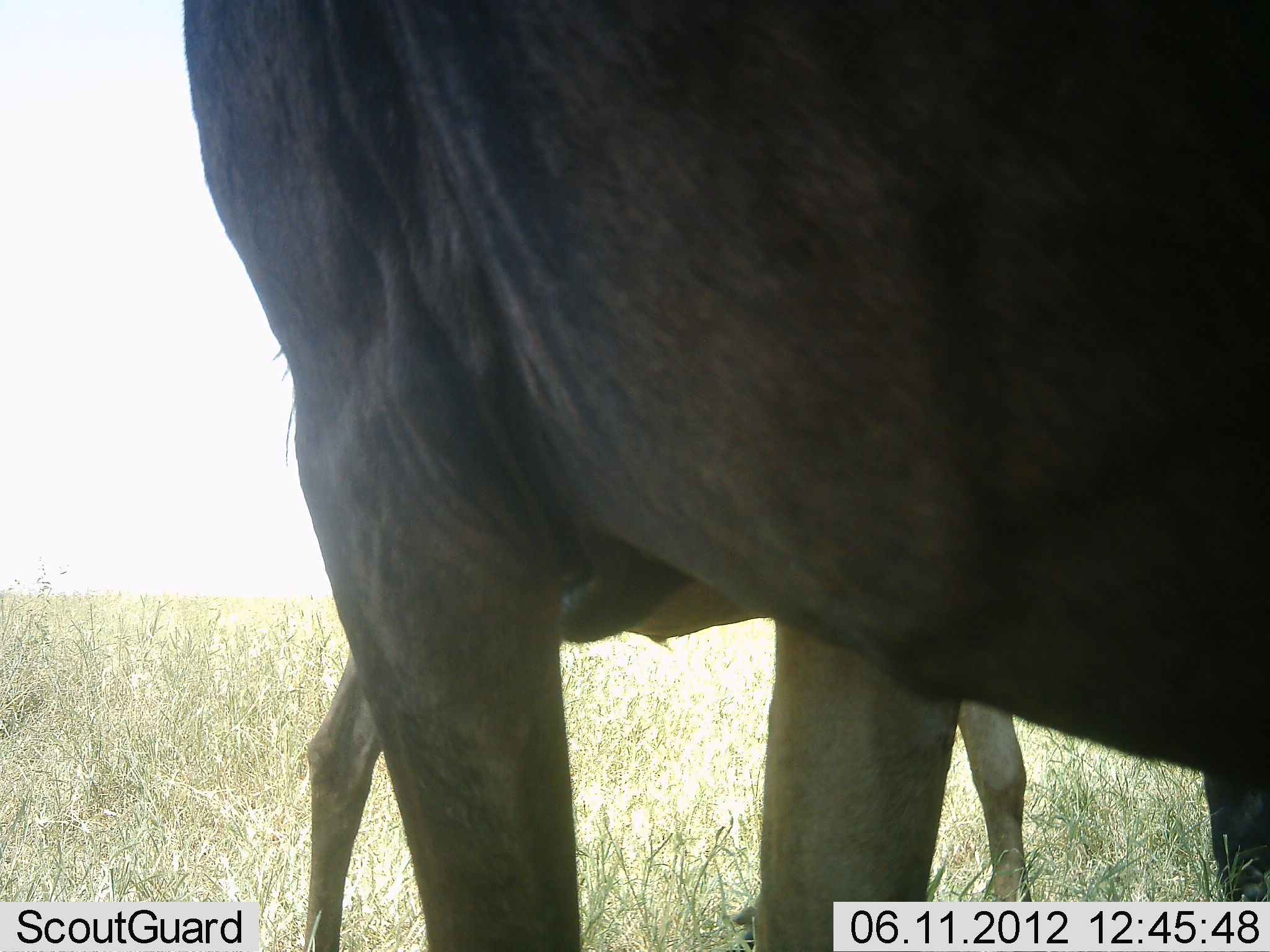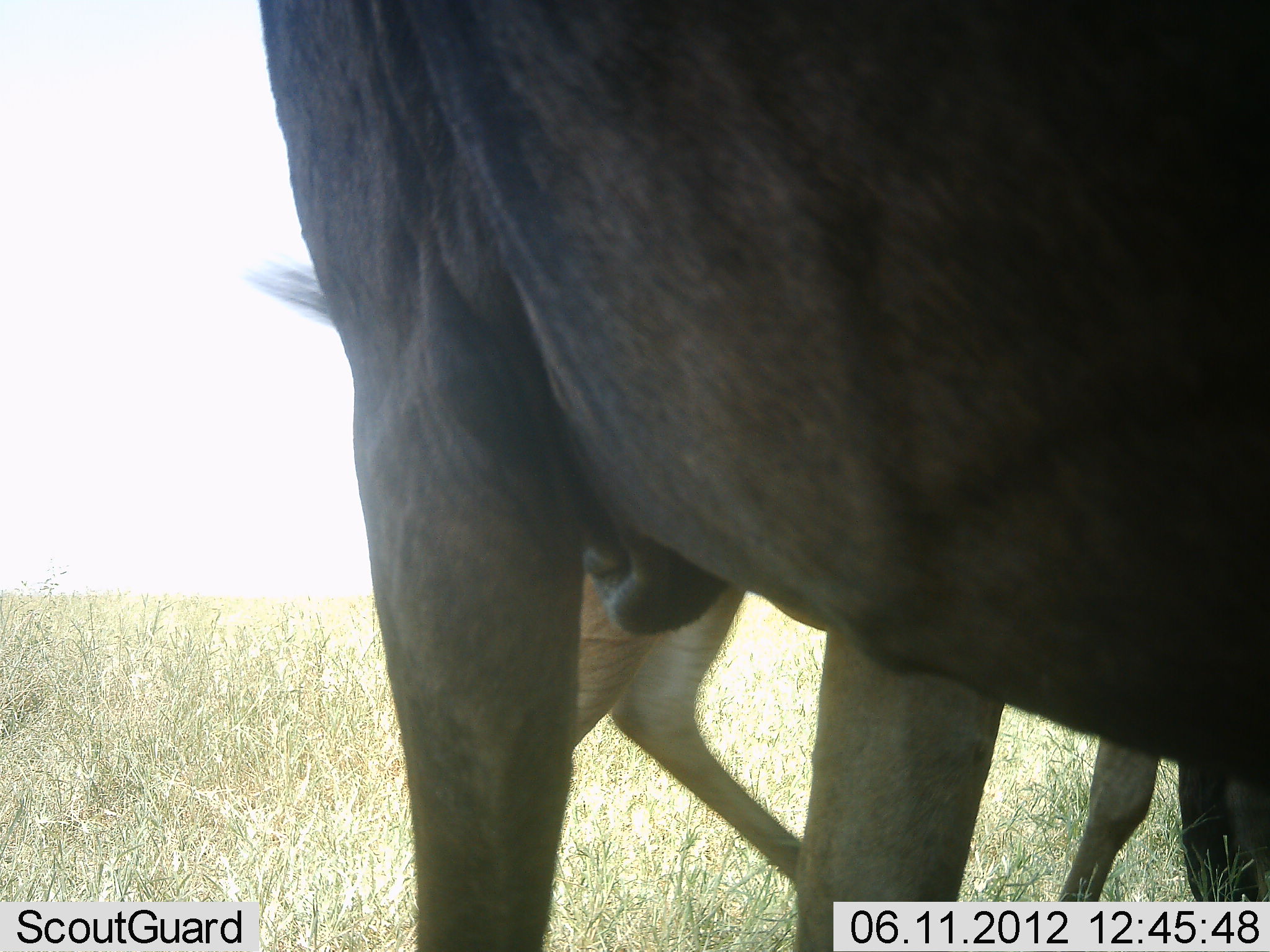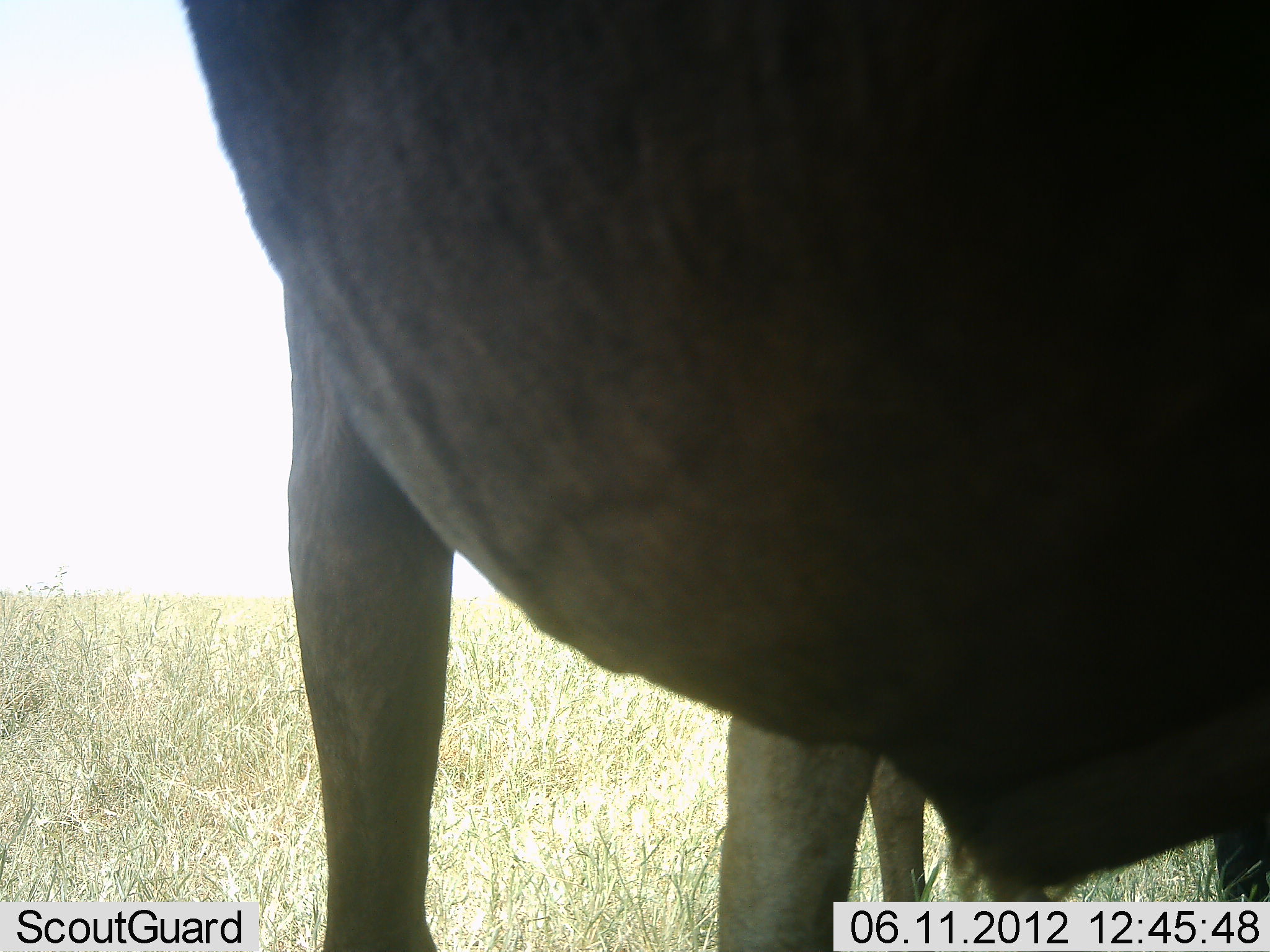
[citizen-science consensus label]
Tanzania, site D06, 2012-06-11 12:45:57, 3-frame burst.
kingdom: Animalia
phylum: Chordata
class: Mammalia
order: Artiodactyla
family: Bovidae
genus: Connochaetes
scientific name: Connochaetes taurinus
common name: blue wildebeest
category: wildebeest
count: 2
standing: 80%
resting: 0%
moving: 50%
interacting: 0%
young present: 40%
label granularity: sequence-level